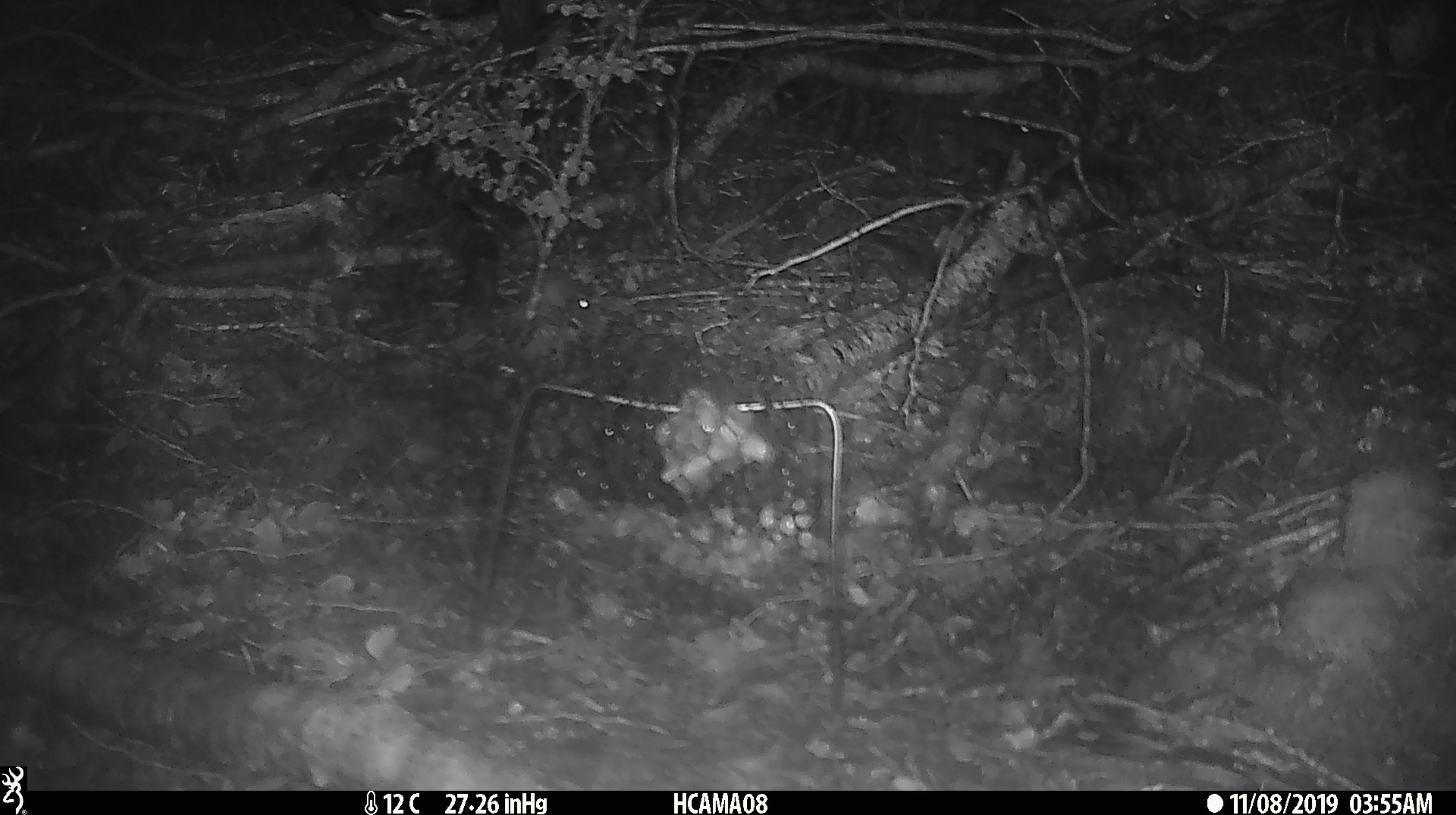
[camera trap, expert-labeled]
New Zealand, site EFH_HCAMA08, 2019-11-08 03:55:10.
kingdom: Animalia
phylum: Chordata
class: Mammalia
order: Rodentia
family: Muridae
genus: Mus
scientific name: Mus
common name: mouse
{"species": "mouse (Mus)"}